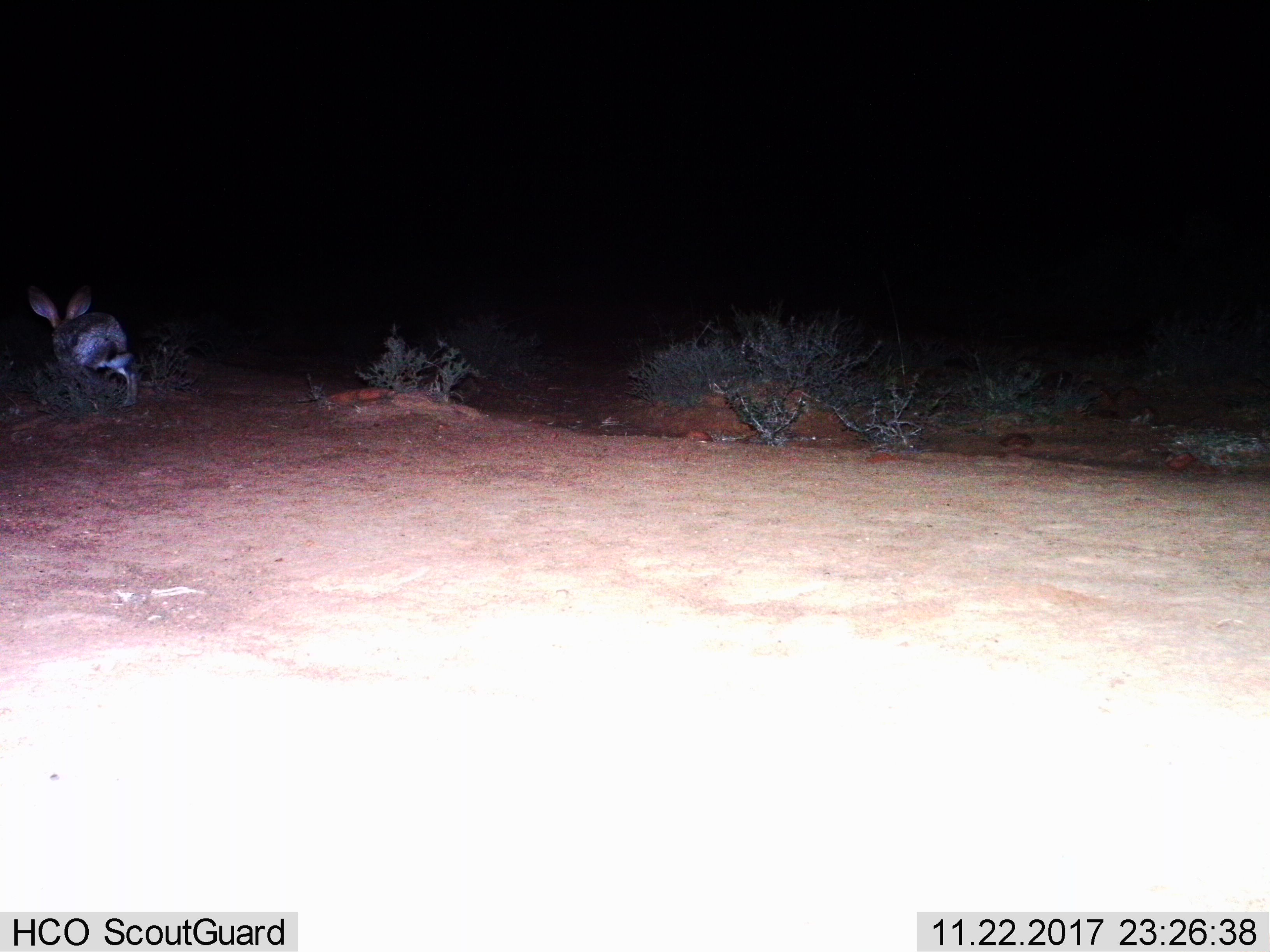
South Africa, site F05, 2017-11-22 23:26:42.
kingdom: Animalia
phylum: Chordata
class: Mammalia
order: Lagomorpha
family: Leporidae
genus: Lepus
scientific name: Lepus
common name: hare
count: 1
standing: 0%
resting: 0%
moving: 100%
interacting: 0%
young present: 0%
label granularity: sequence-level